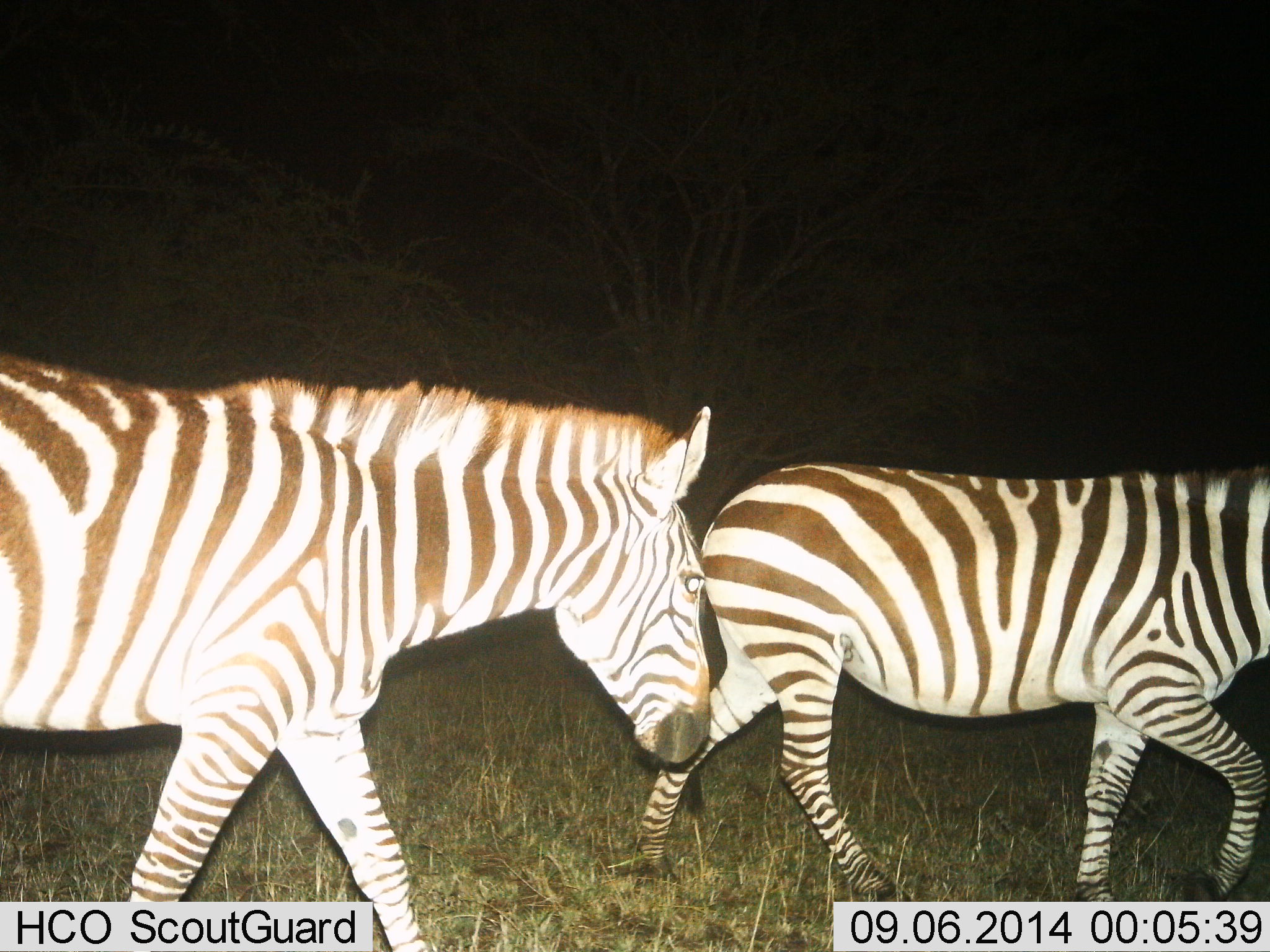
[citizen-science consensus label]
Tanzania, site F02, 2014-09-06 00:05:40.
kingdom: Animalia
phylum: Chordata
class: Mammalia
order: Perissodactyla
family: Equidae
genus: Equus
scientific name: Equus quagga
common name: plains zebra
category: zebra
Zebra (plains zebra) (Equus quagga), count 2. Behavior (volunteer vote fractions): standing 0%, resting 0%, moving 100%, interacting 0%. Young present (vote fraction): 0%. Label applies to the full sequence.